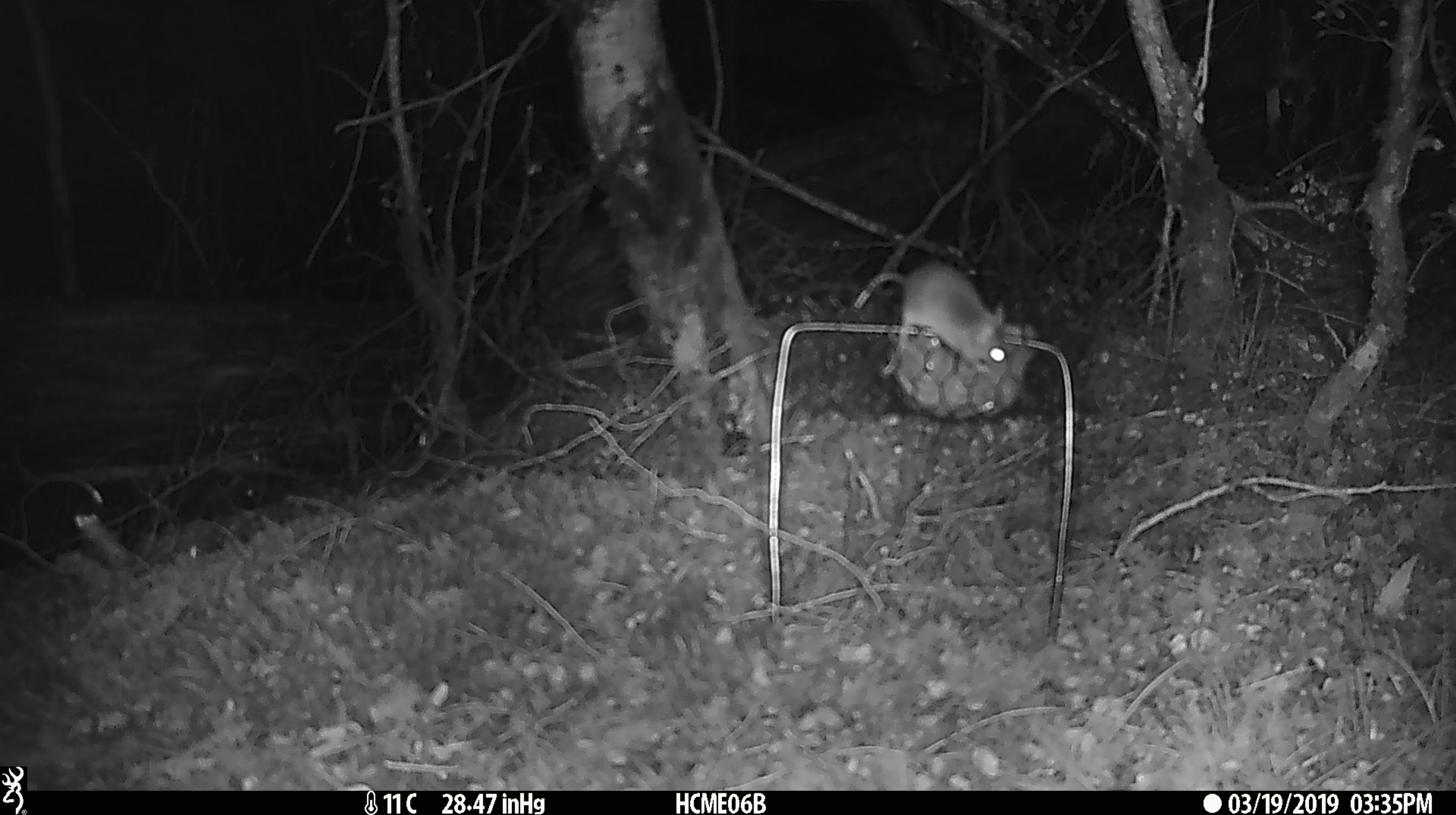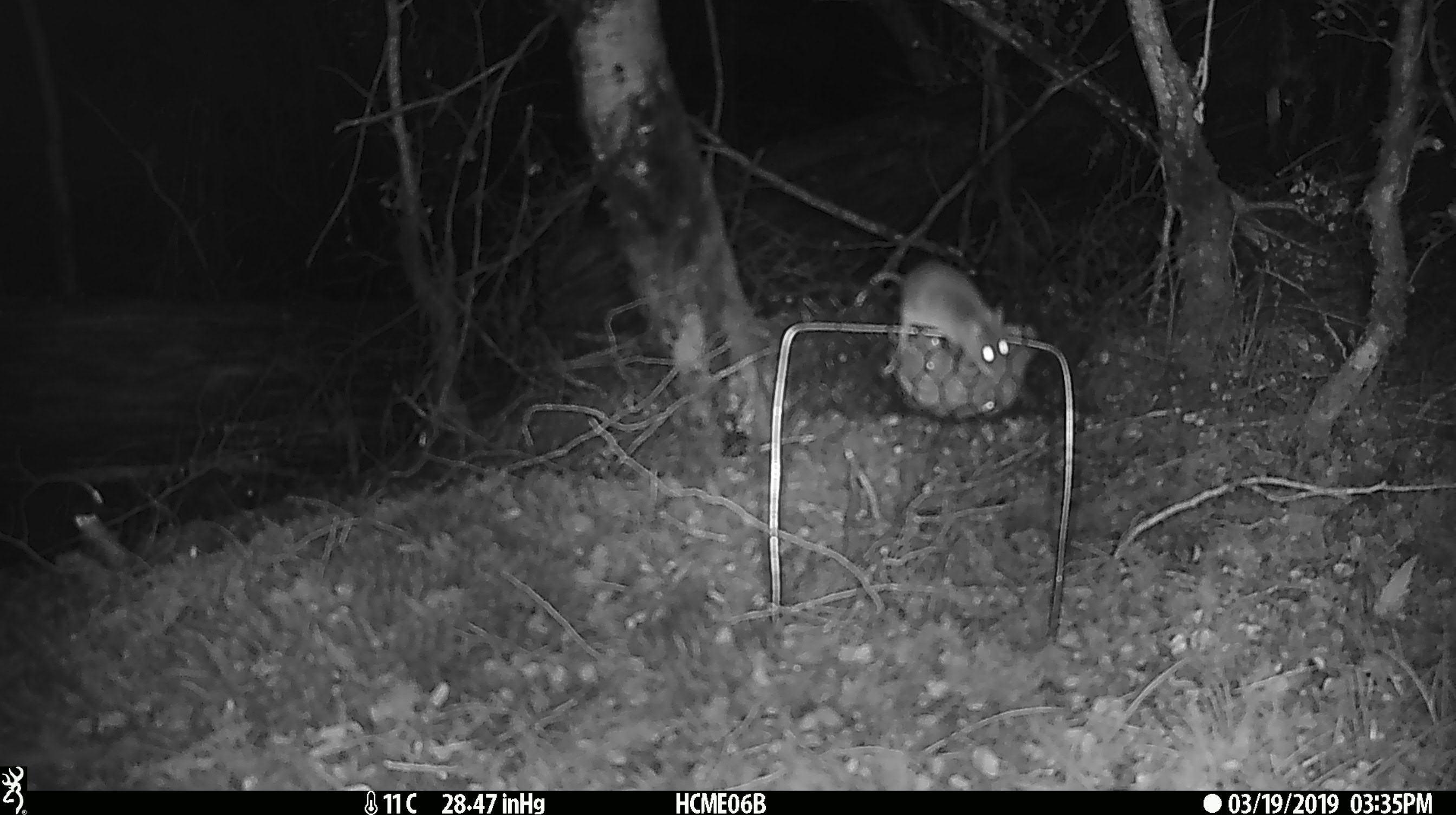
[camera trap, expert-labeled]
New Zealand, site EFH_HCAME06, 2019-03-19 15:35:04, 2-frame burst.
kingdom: Animalia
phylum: Chordata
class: Mammalia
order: Rodentia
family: Muridae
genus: Mus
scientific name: Mus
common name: mouse